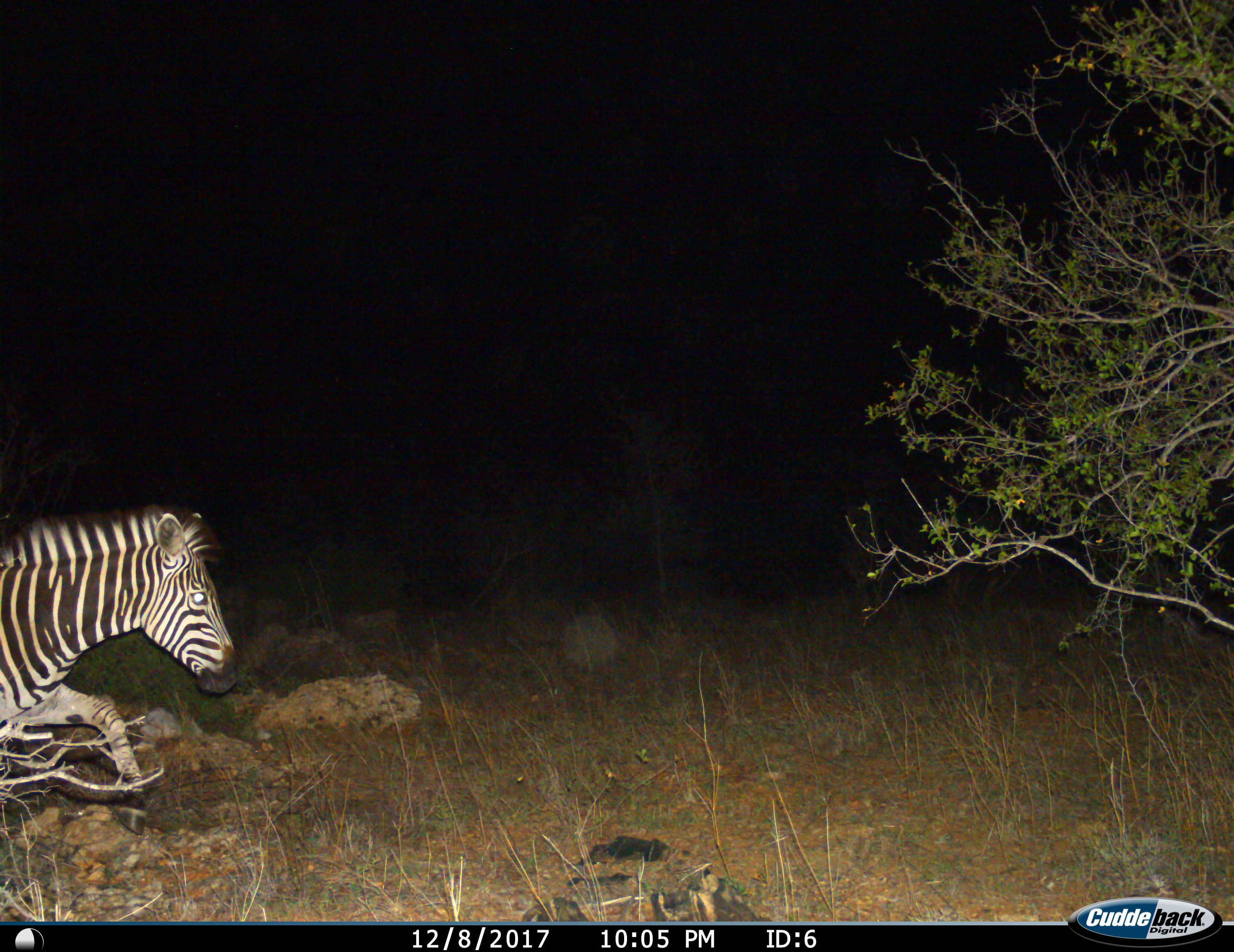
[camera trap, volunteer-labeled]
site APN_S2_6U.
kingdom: Animalia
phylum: Chordata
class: Mammalia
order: Perissodactyla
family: Equidae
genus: Equus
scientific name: Equus quagga burchellii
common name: burchell's zebra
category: zebraburchells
Zebraburchells (burchell's zebra) (Equus quagga burchellii), count 1. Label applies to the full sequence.